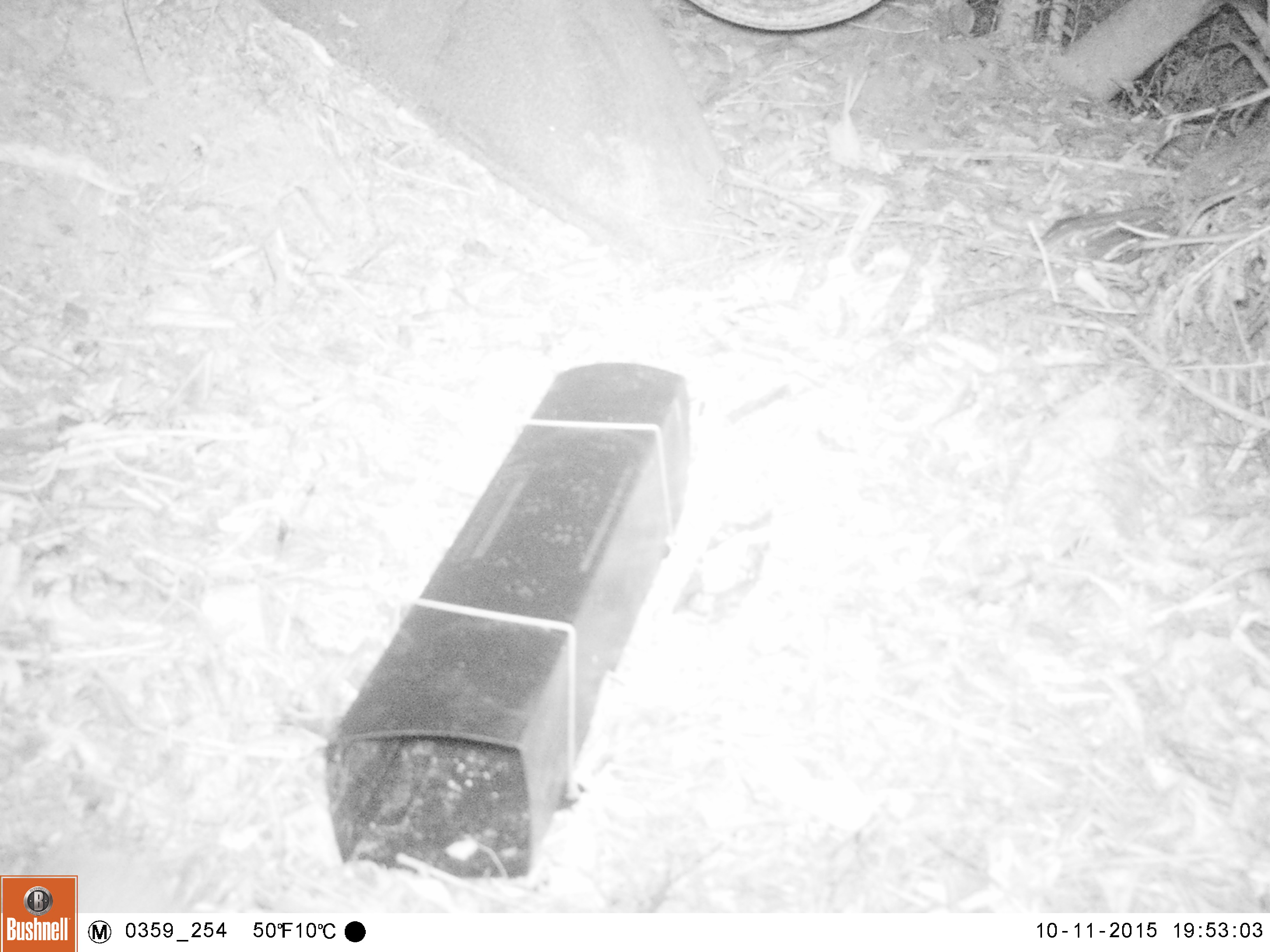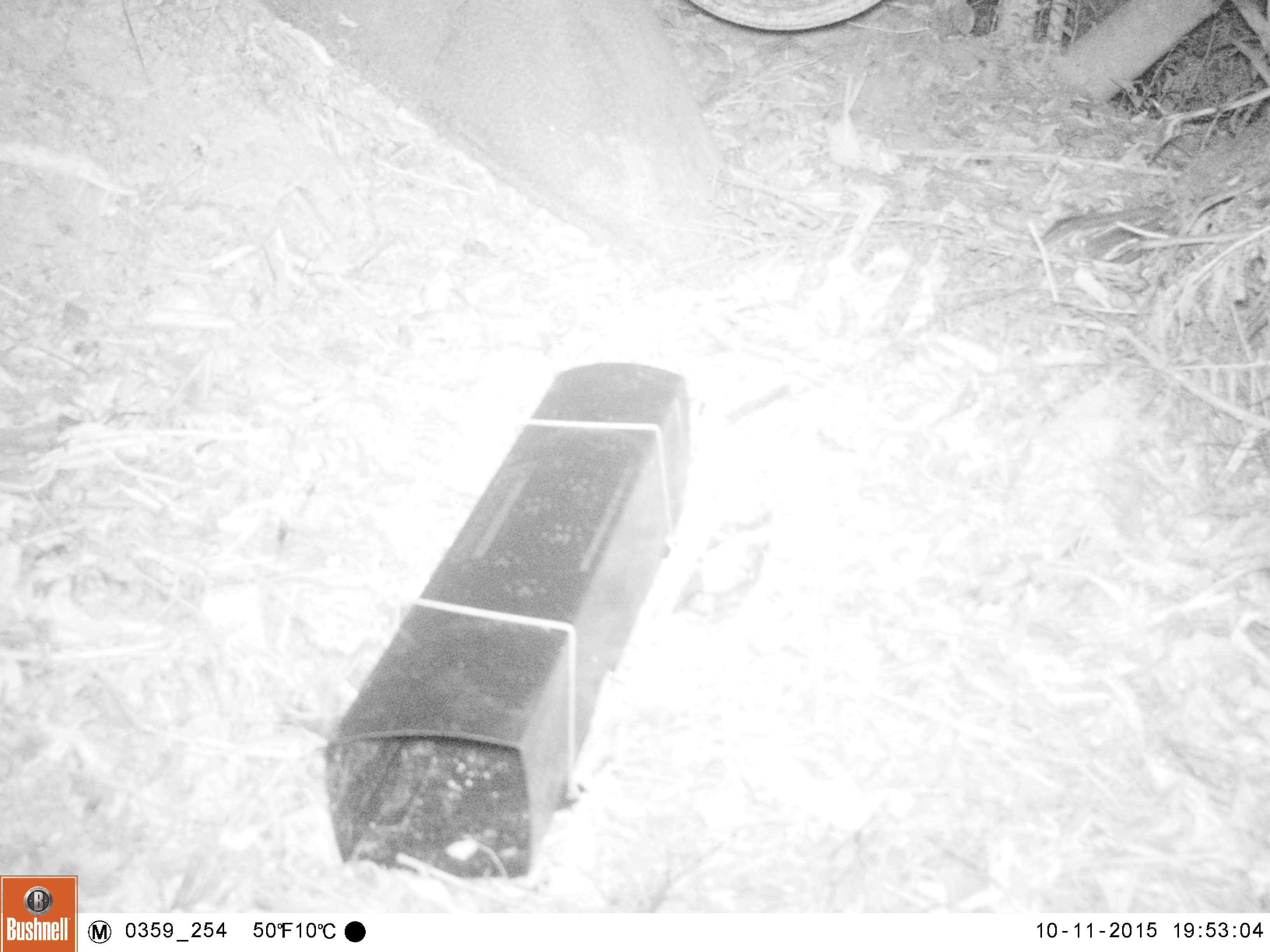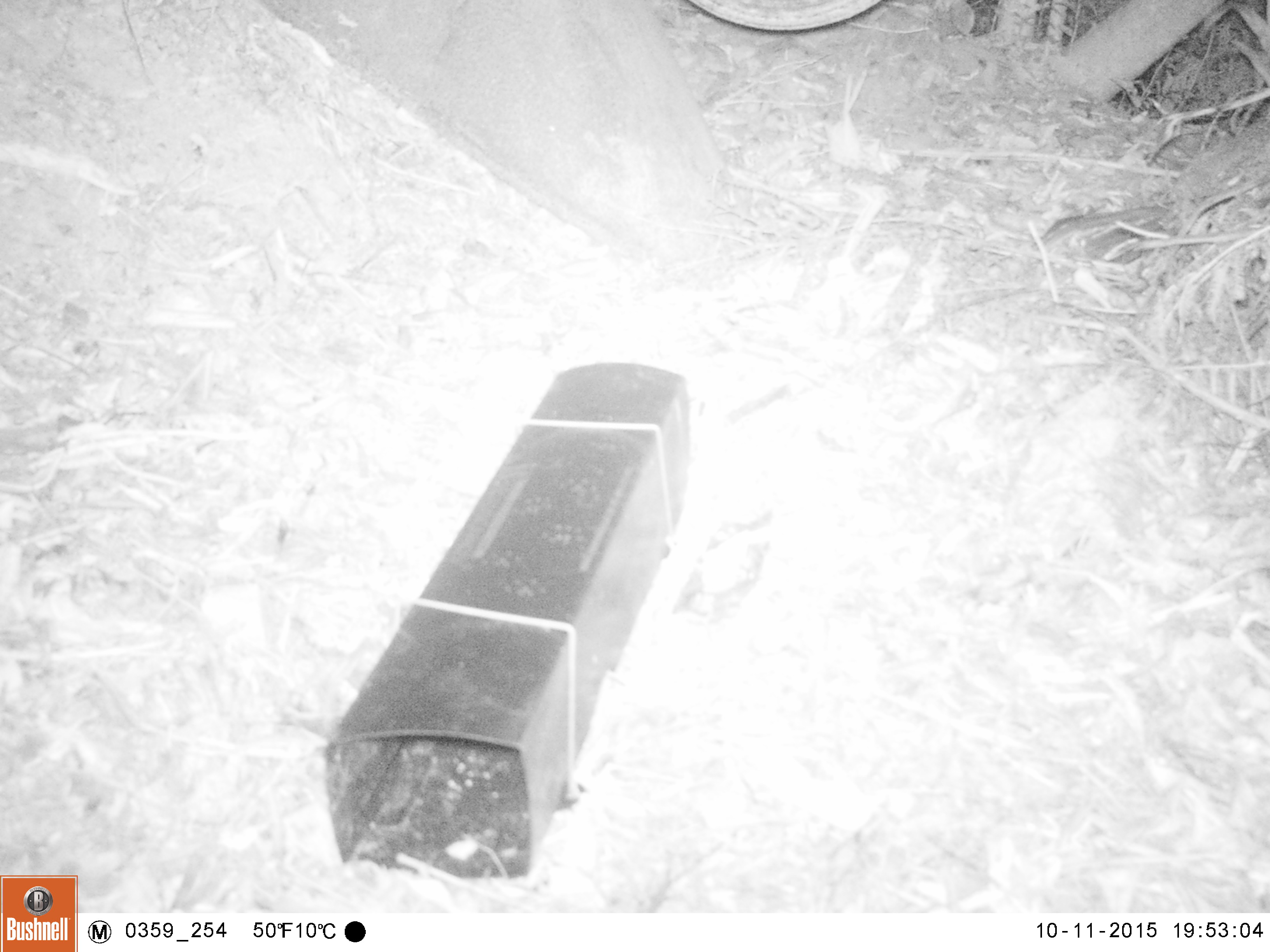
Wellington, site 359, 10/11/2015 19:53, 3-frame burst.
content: unidentified animal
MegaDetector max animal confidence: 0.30